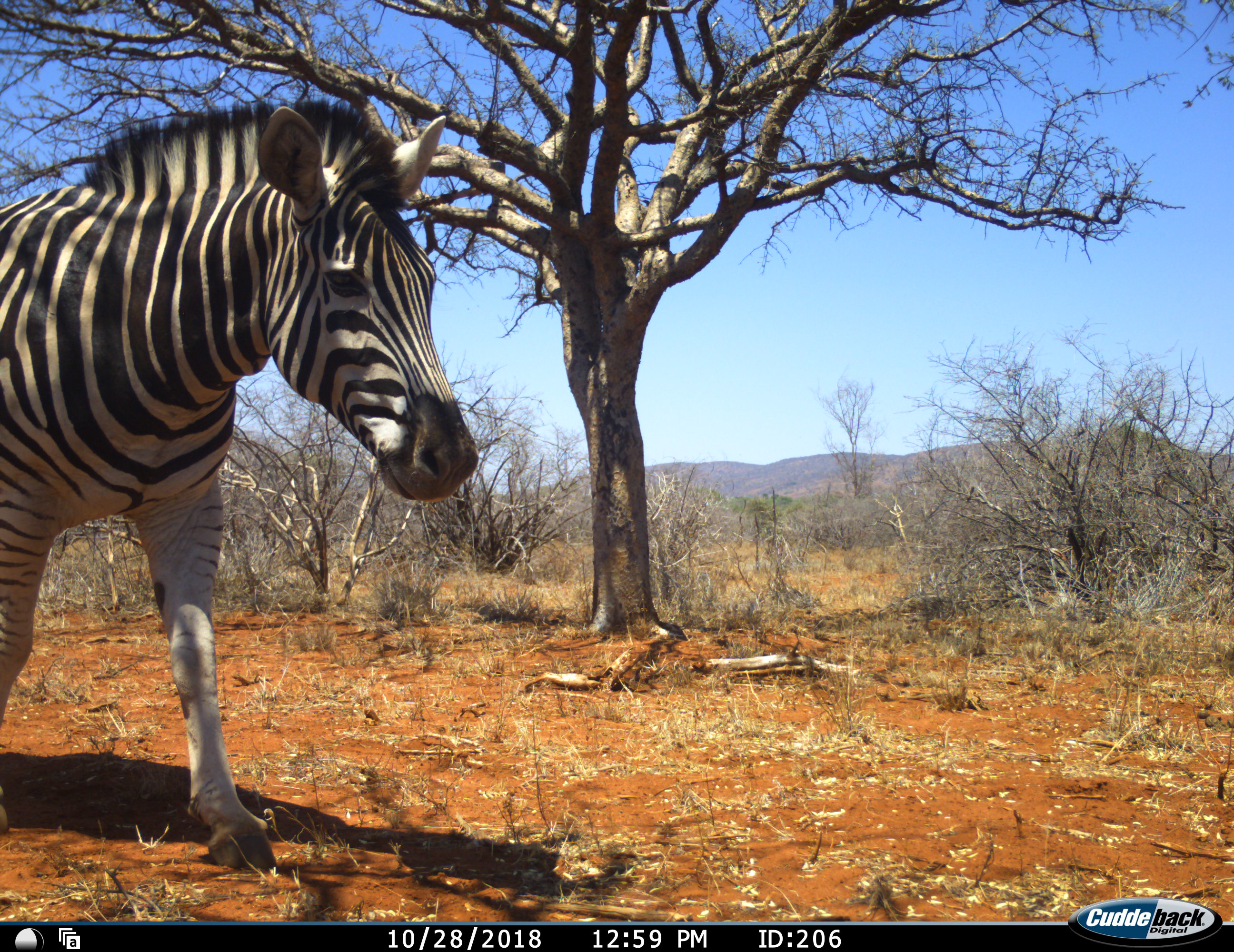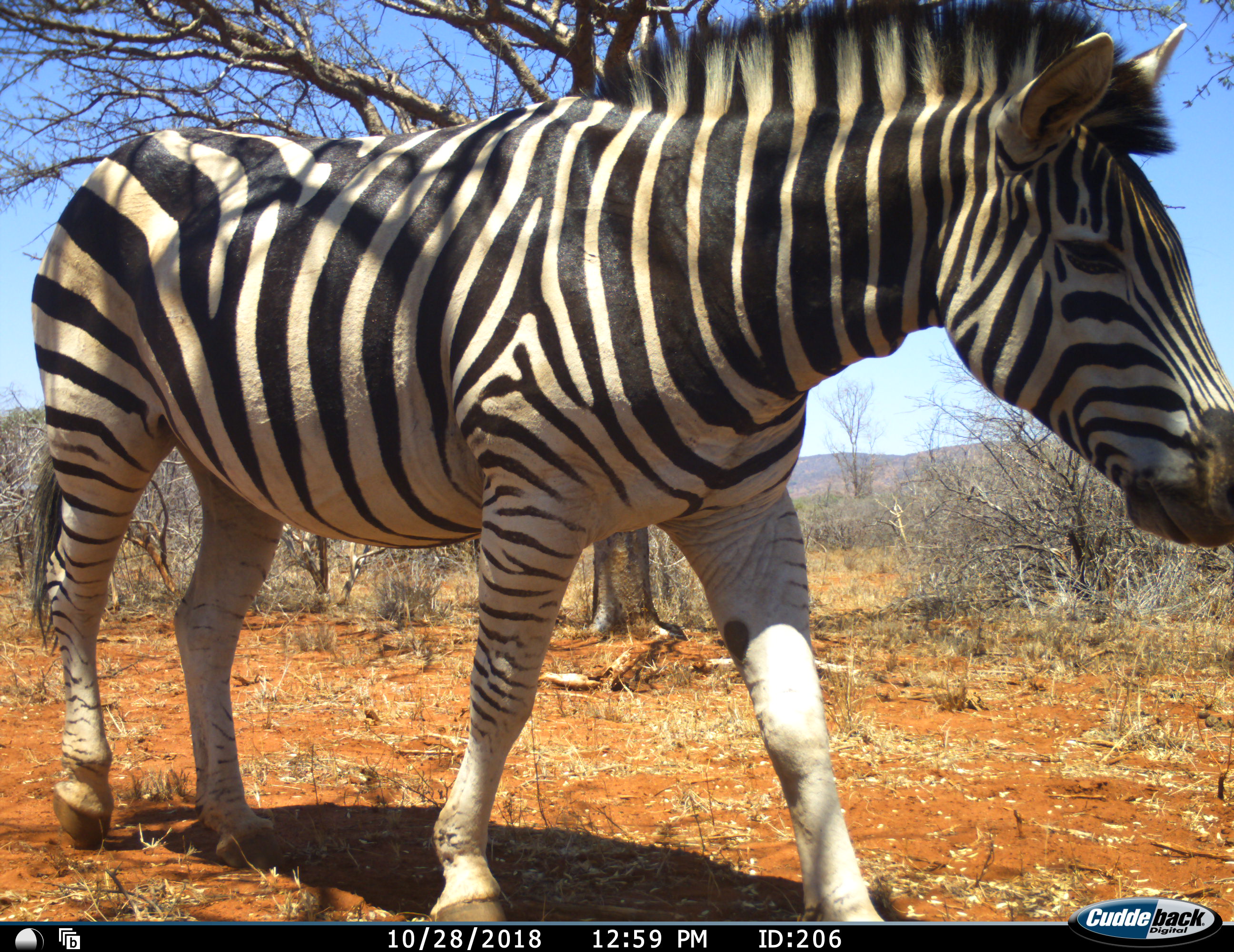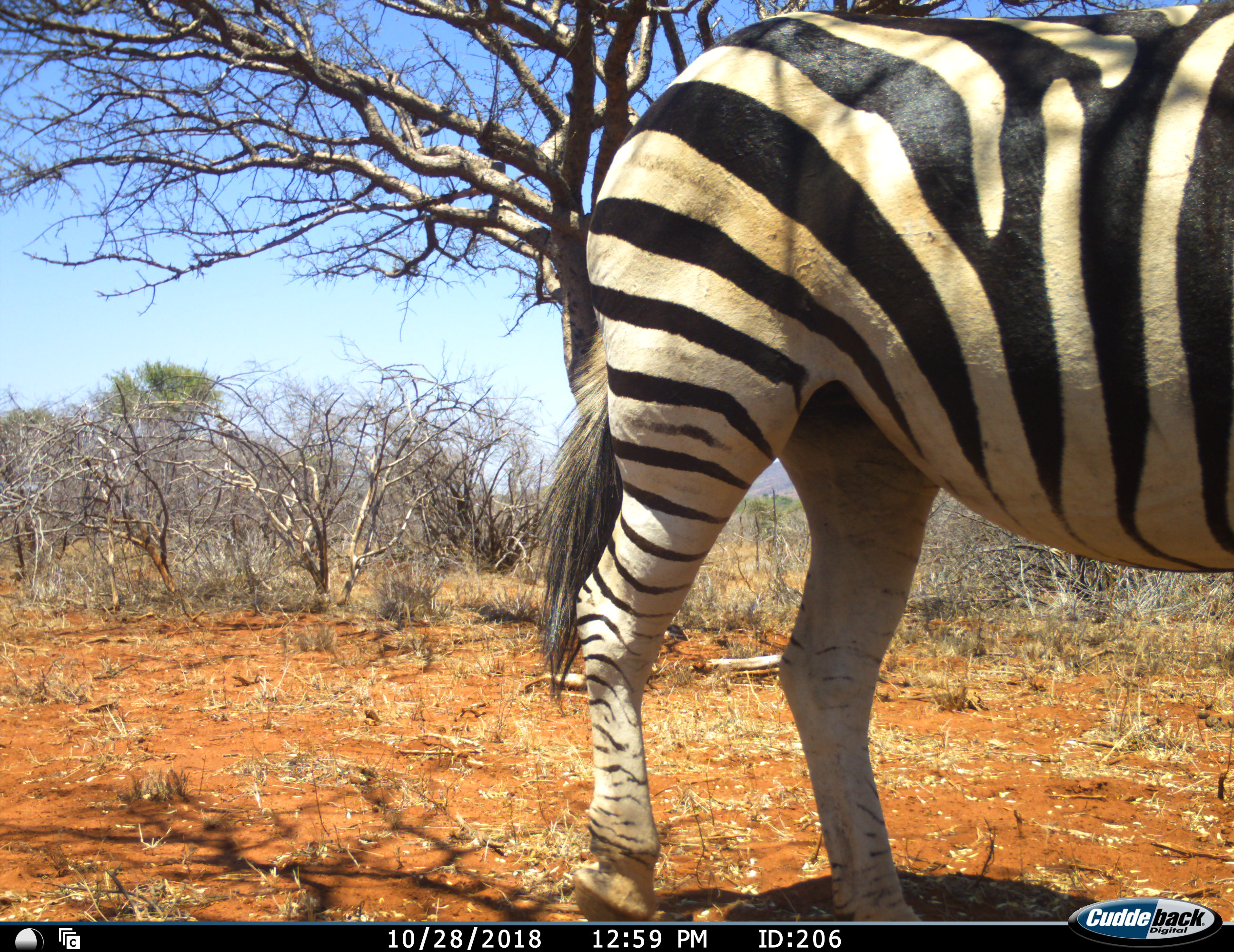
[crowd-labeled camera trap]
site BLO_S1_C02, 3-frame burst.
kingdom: Animalia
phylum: Chordata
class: Mammalia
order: Perissodactyla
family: Equidae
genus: Equus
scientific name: Equus quagga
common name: plains zebra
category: zebraplains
Zebraplains (plains zebra) (Equus quagga), count 1. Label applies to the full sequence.